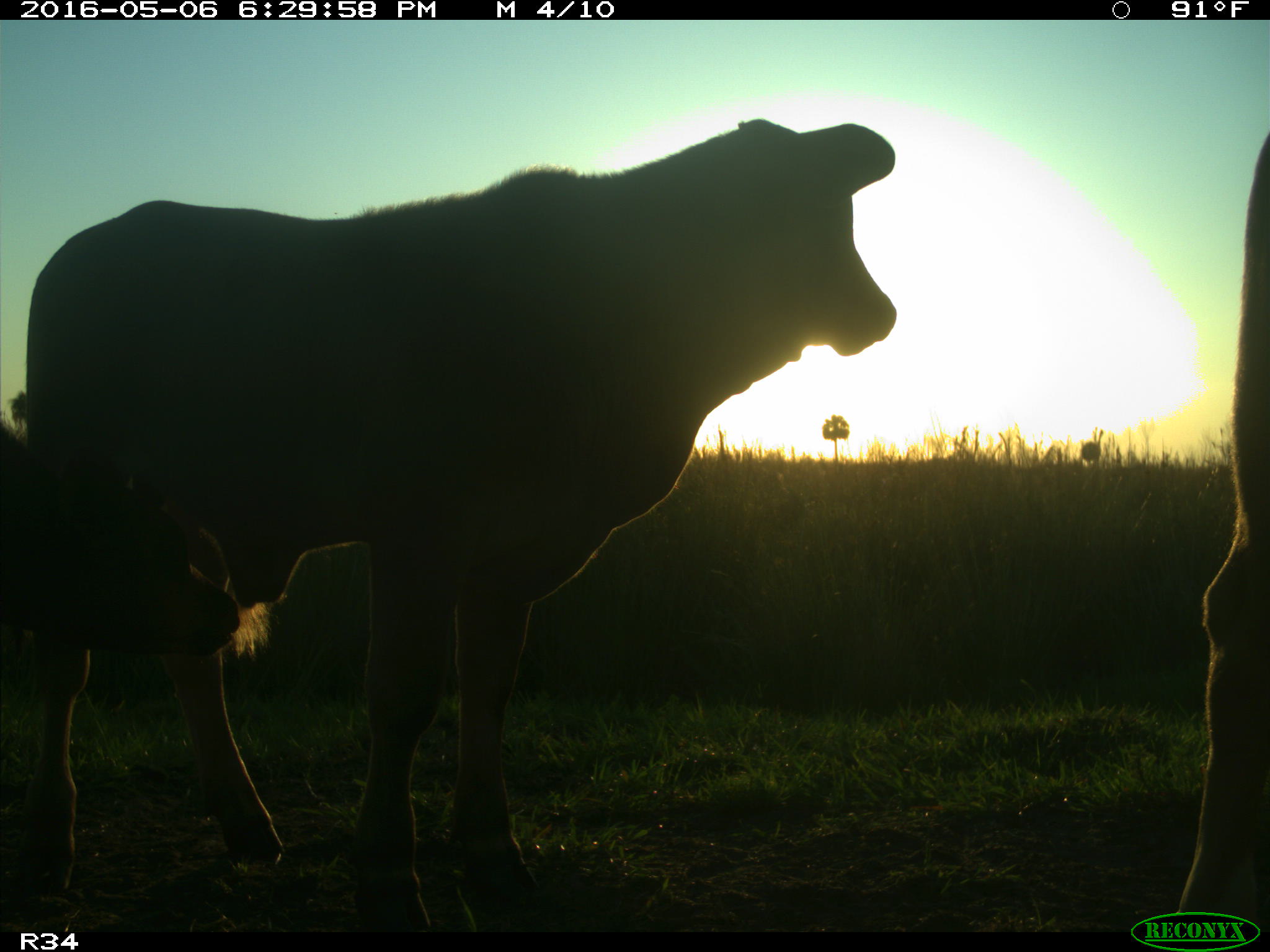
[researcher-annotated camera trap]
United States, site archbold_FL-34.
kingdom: Animalia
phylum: Chordata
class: Mammalia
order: Artiodactyla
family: Bovidae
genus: Bos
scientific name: Bos taurus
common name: domestic cow